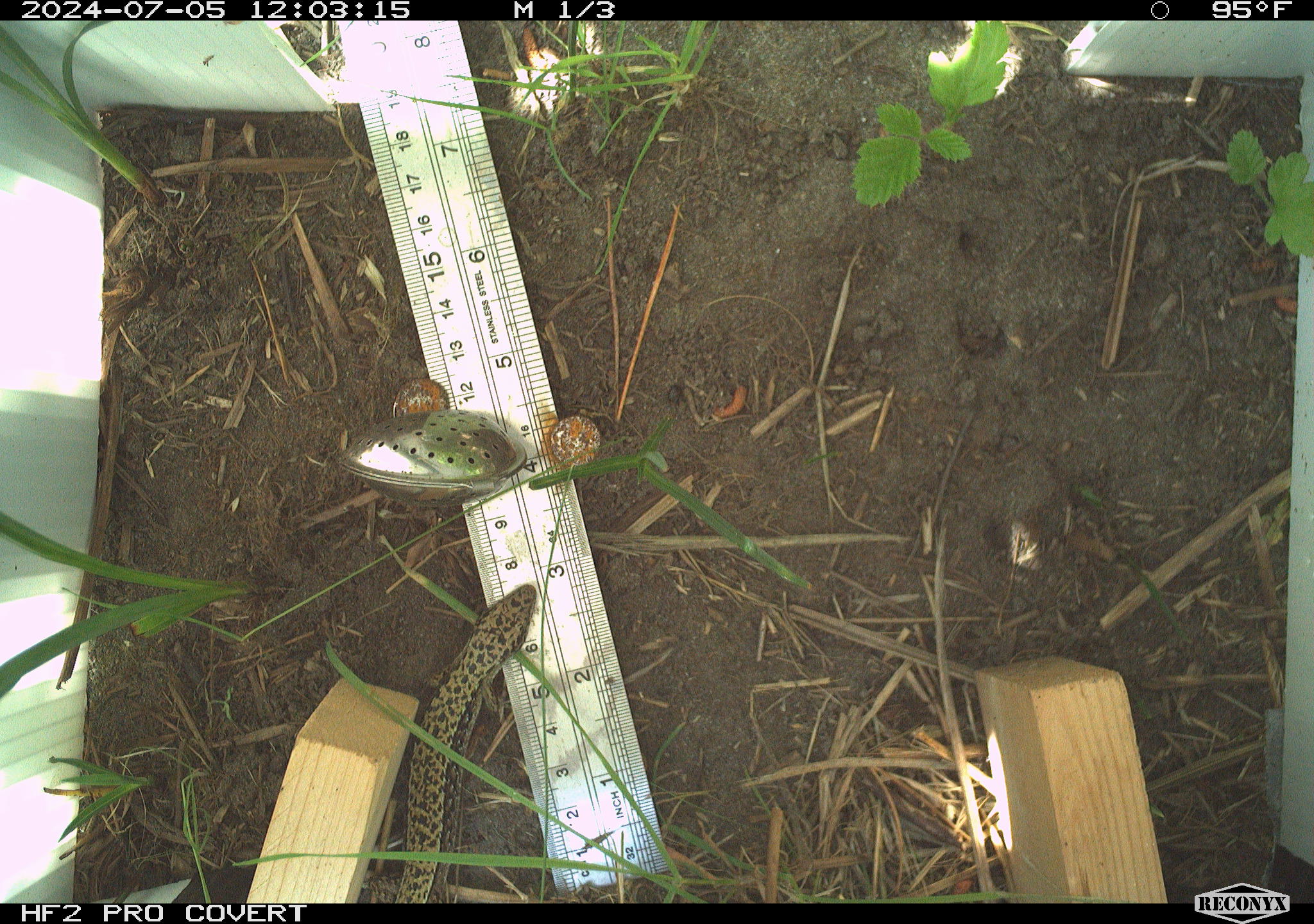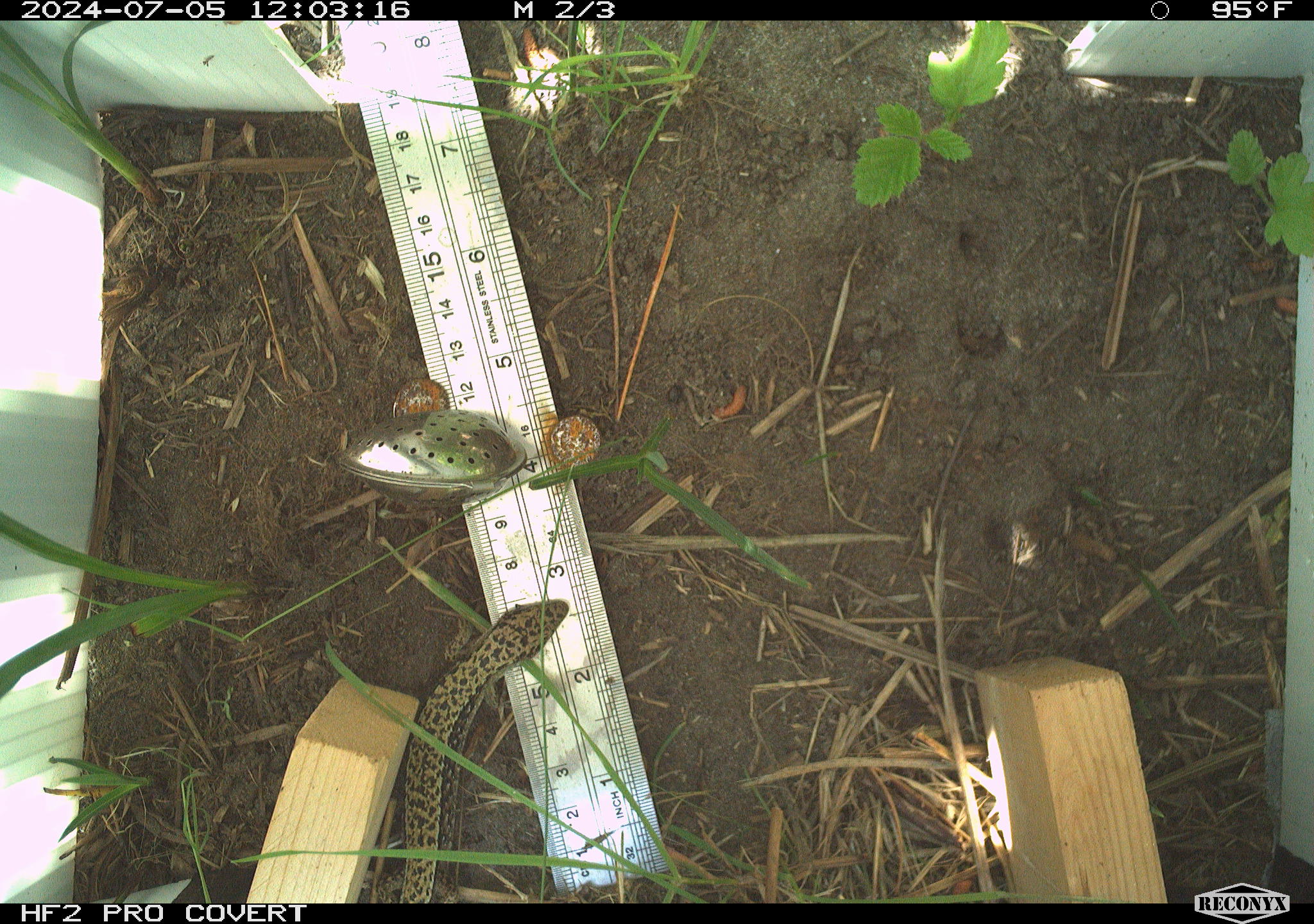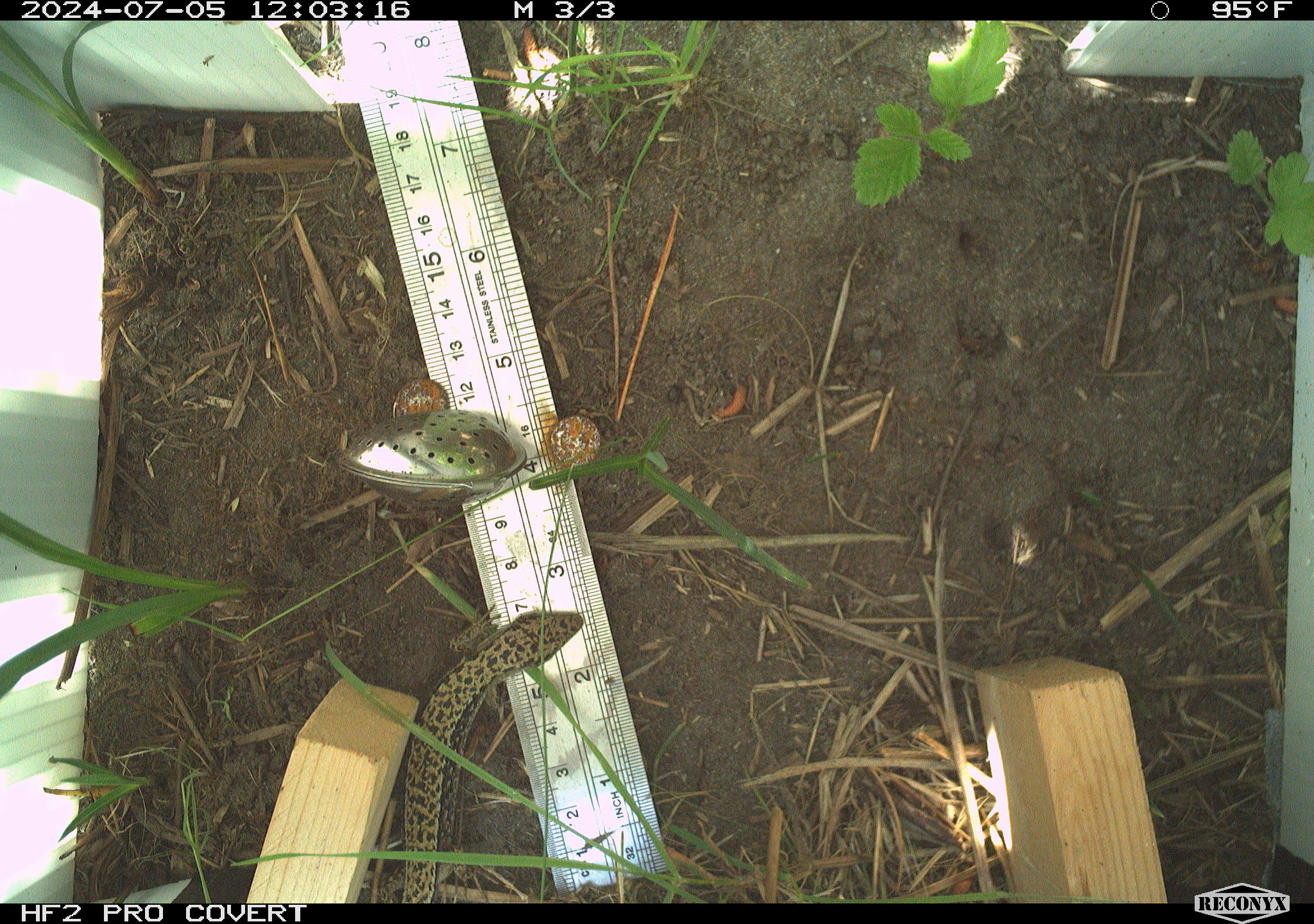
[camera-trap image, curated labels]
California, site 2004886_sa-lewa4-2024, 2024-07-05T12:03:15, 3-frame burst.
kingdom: Animalia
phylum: Chordata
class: Reptilia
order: Squamata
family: Anguidae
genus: Elgaria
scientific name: Elgaria coerulea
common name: northern alligator lizard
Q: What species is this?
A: Northern alligator lizard (Elgaria coerulea).